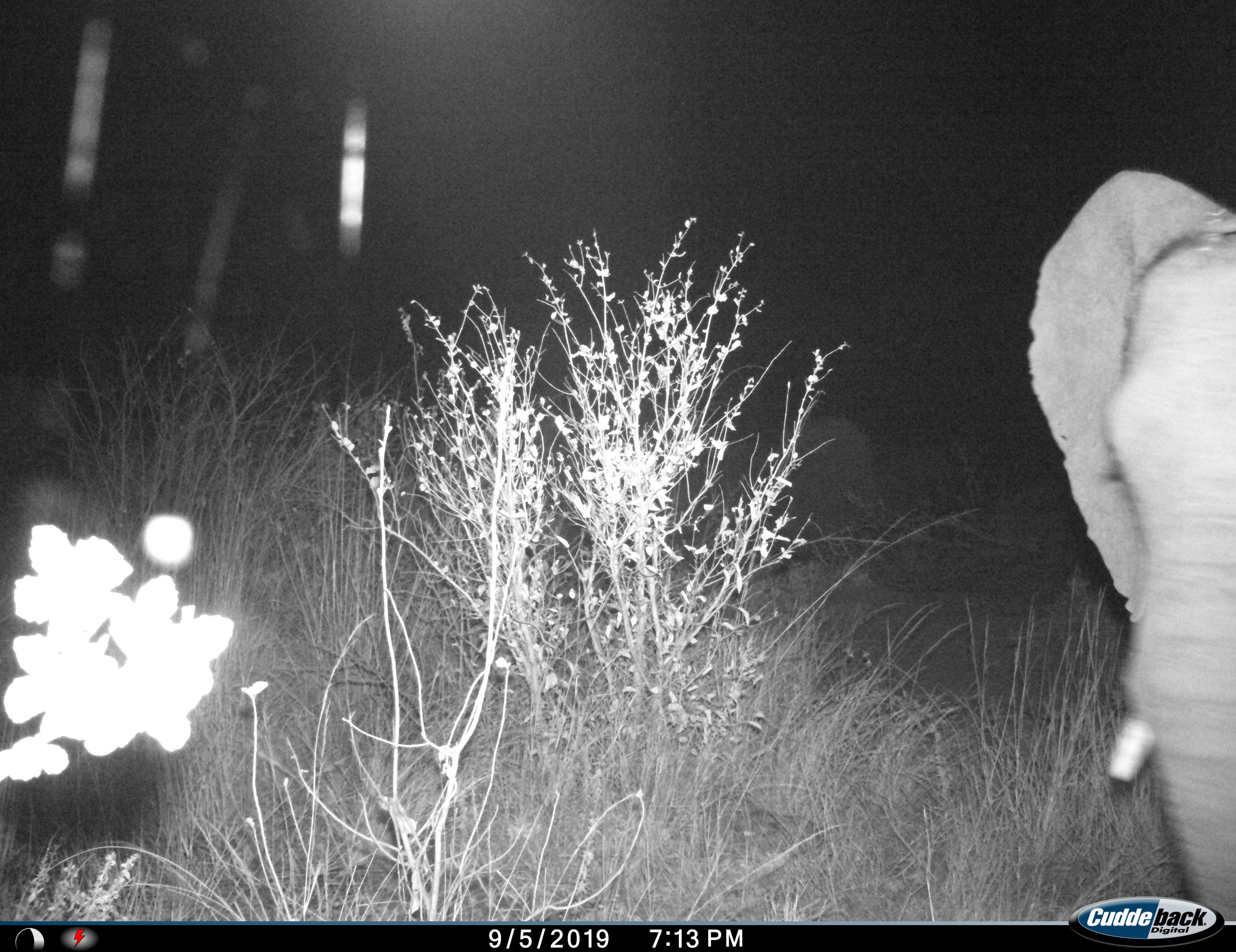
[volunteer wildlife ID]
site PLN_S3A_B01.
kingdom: Animalia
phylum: Chordata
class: Mammalia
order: Proboscidea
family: Elephantidae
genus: Loxodonta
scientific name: Loxodonta africana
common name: african bush elephant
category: elephant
Elephant (african bush elephant) (Loxodonta africana), count 1. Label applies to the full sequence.